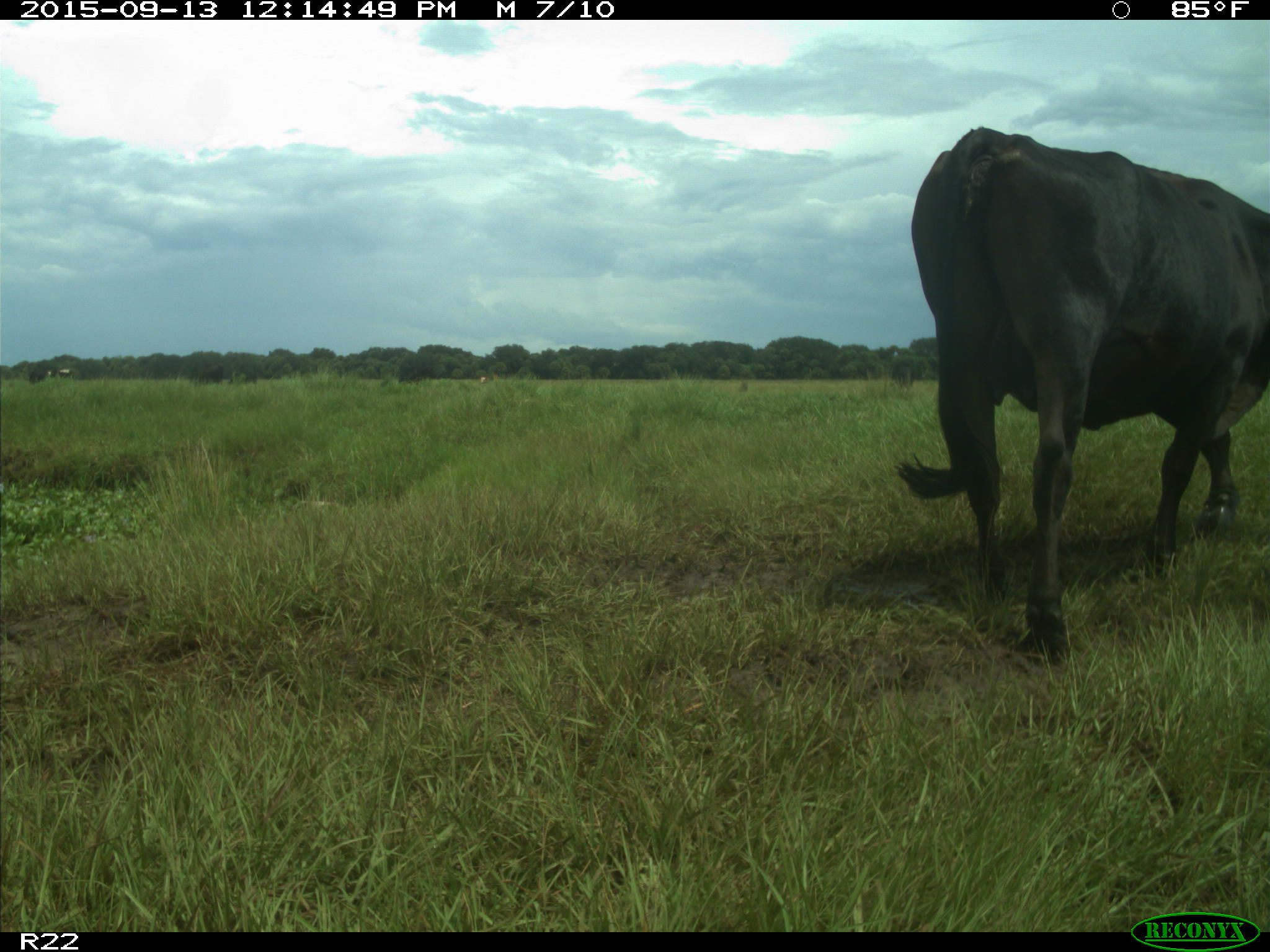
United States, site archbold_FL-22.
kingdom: Animalia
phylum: Chordata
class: Mammalia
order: Artiodactyla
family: Bovidae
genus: Bos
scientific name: Bos taurus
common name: domestic cow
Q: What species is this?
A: Bos taurus (domestic cow).